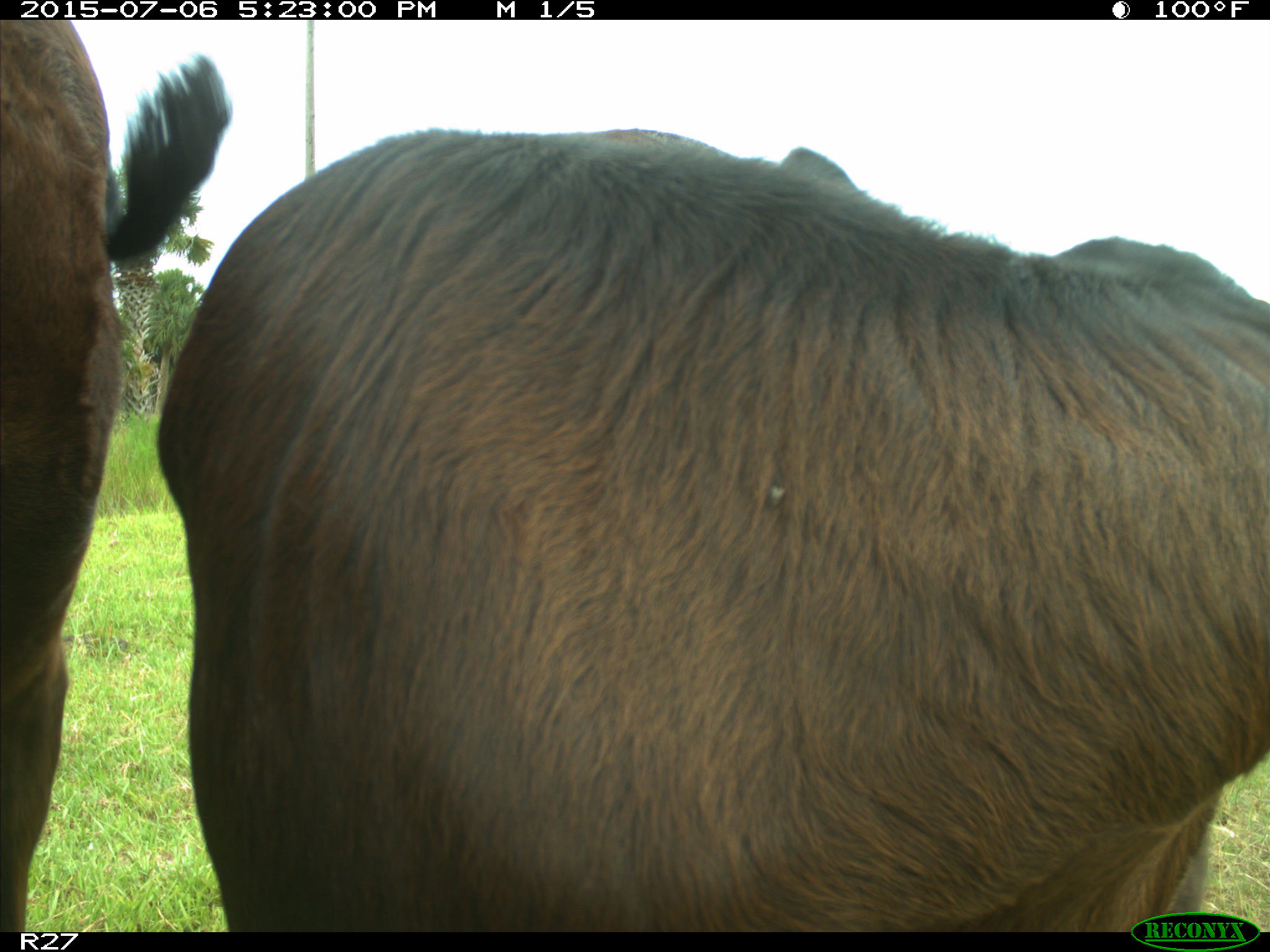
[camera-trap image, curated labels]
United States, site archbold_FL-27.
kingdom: Animalia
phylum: Chordata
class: Mammalia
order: Artiodactyla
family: Bovidae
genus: Bos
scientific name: Bos taurus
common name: domestic cow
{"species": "Bos taurus (domestic cow)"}